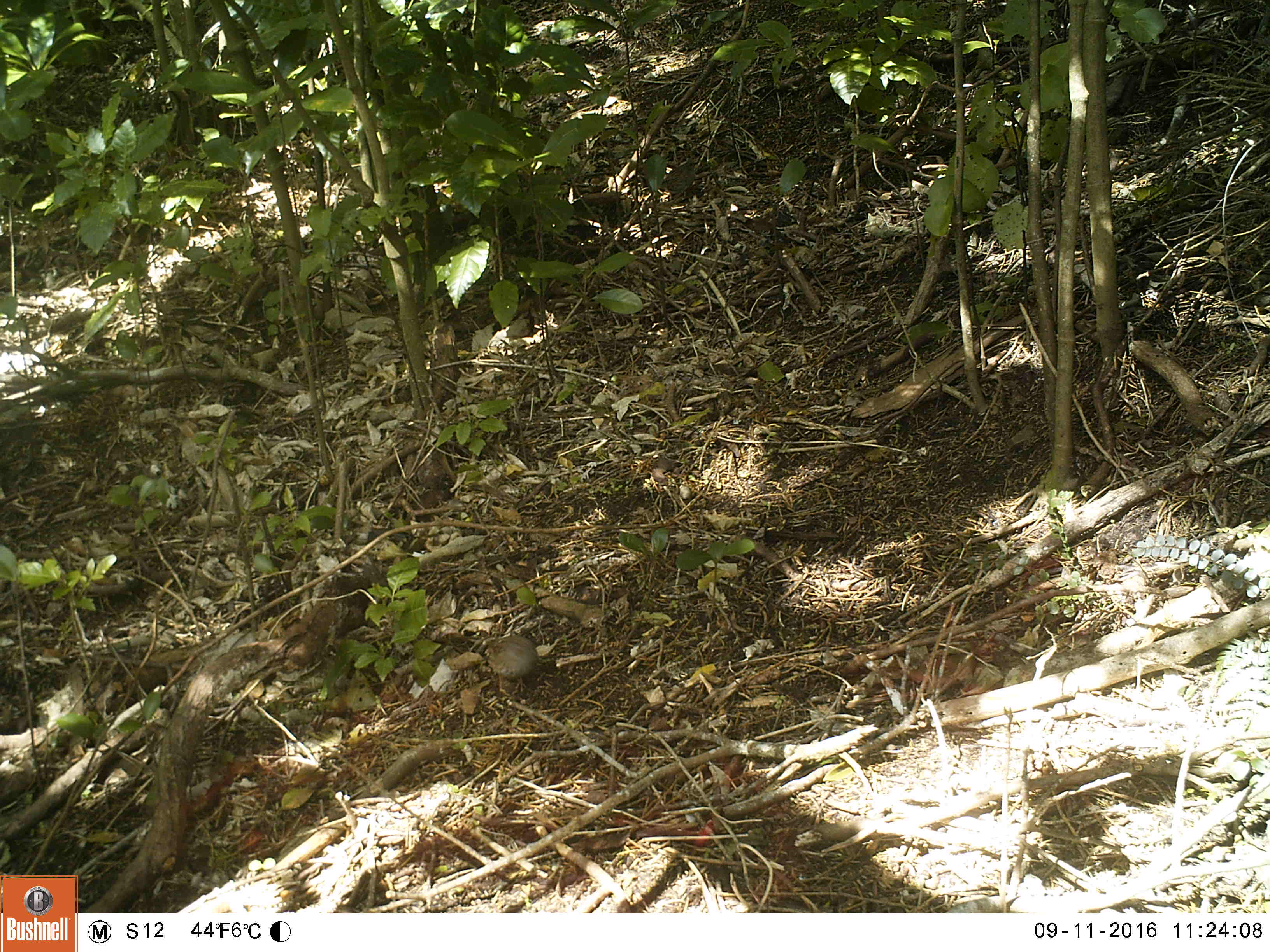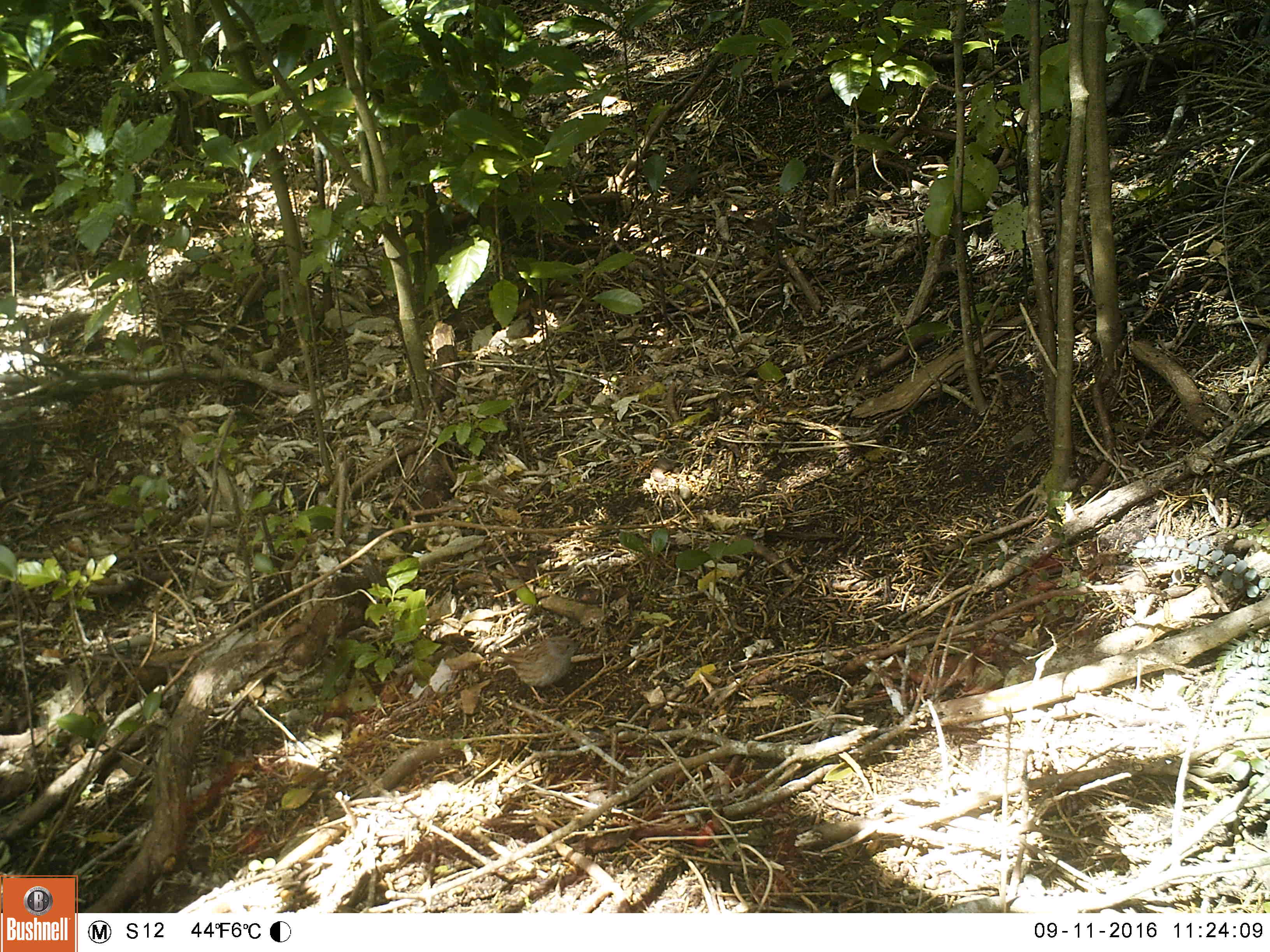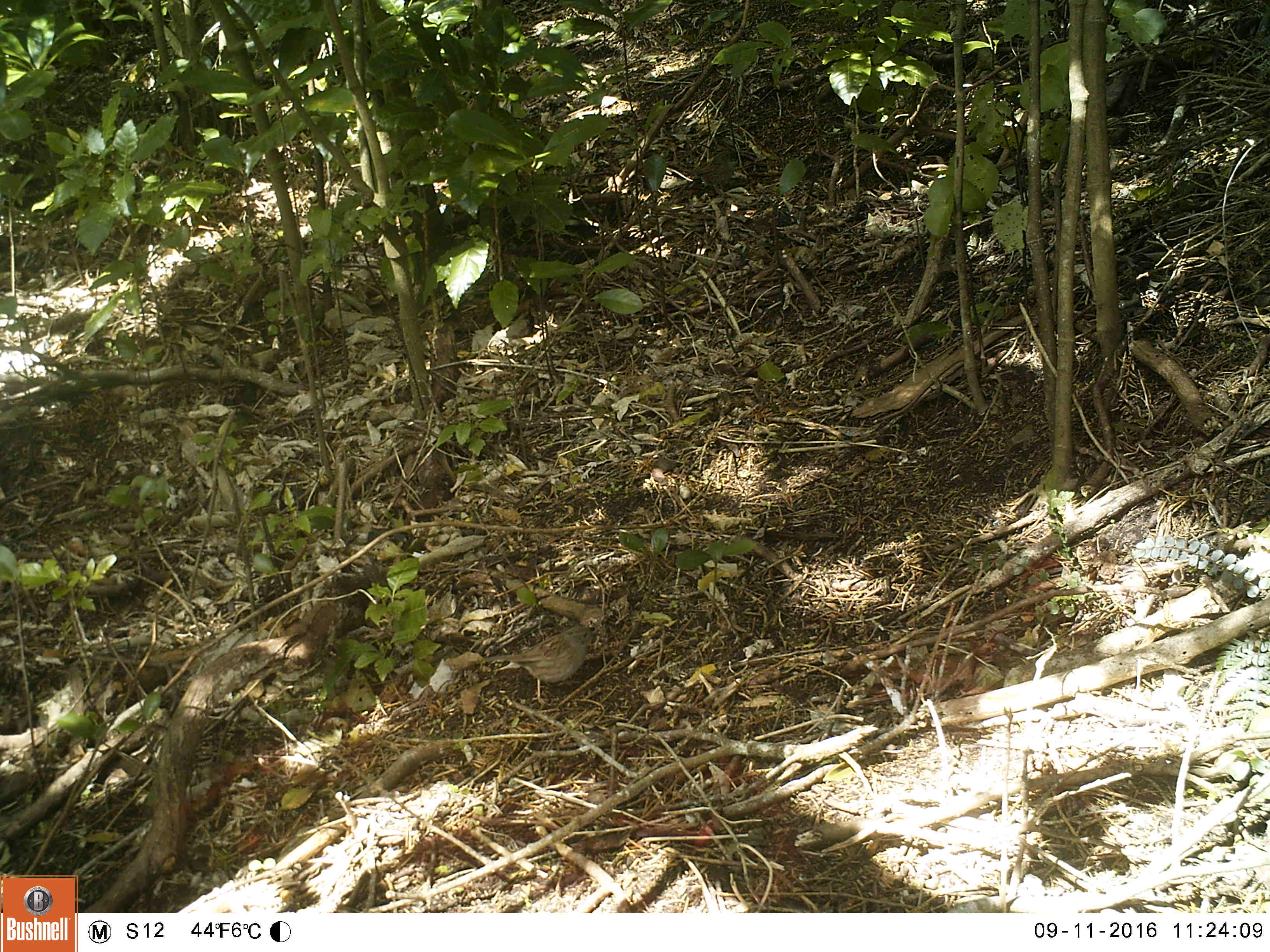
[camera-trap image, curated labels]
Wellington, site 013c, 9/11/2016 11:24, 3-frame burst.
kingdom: Animalia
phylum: Chordata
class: Aves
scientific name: Aves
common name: bird